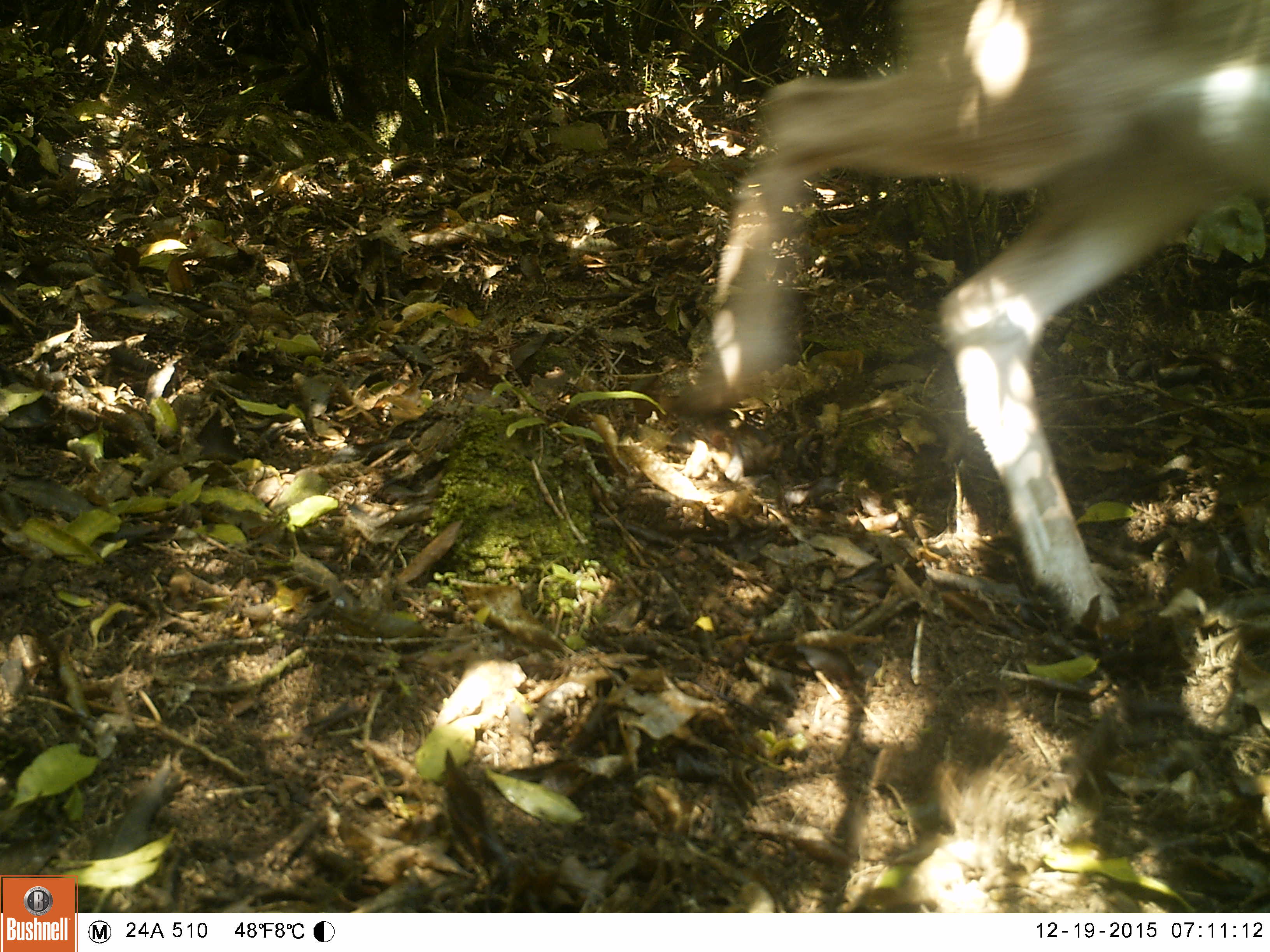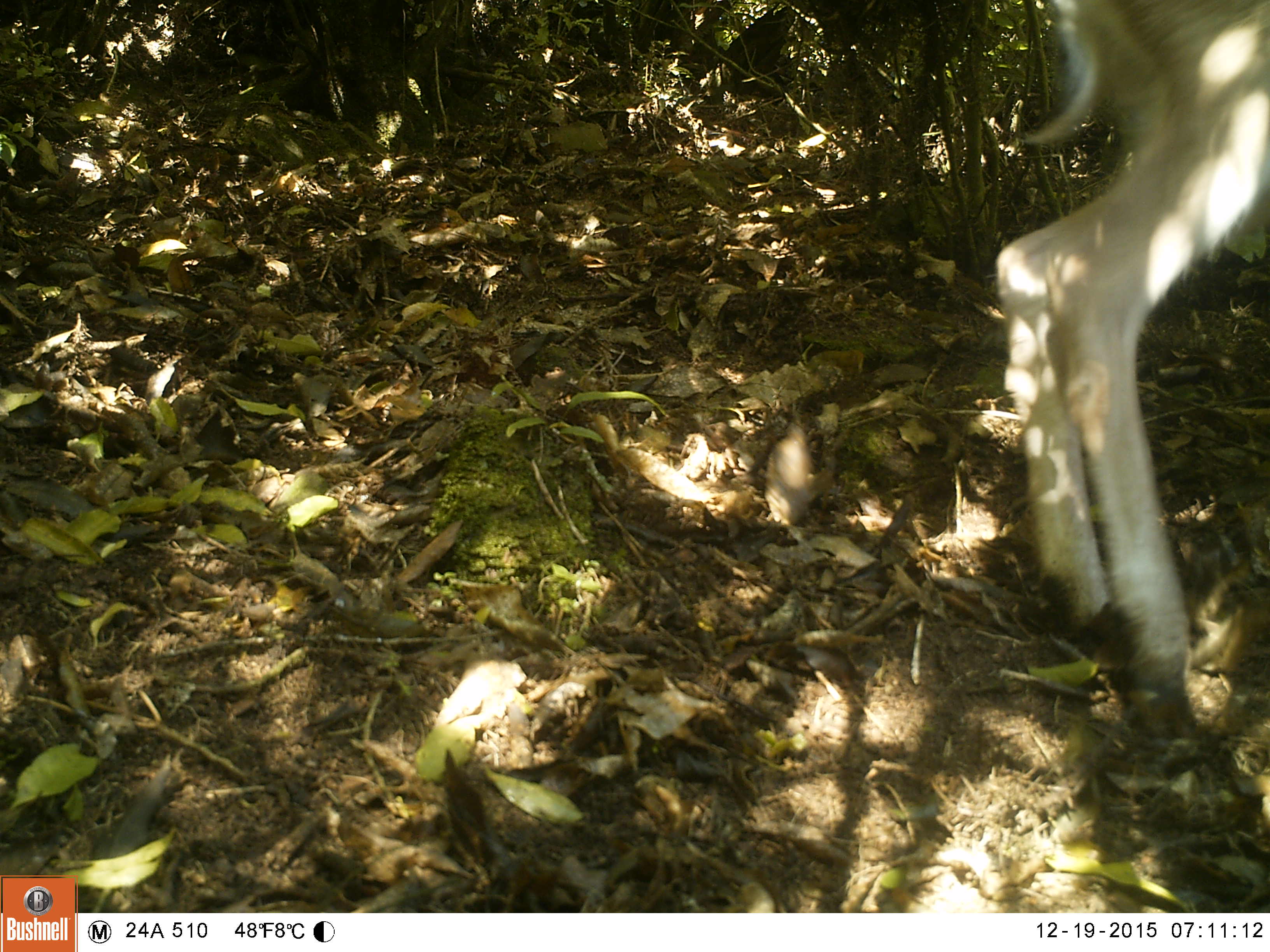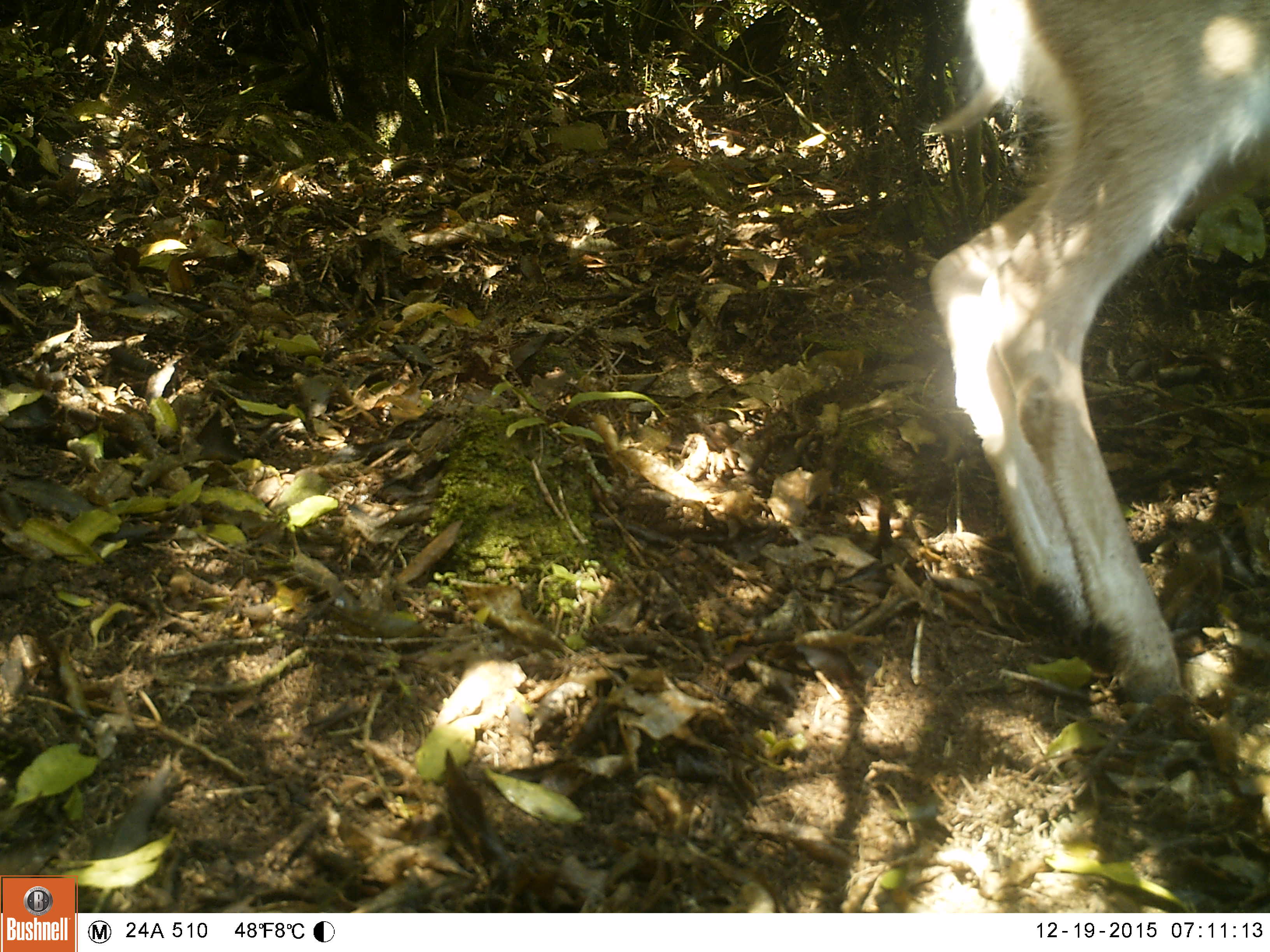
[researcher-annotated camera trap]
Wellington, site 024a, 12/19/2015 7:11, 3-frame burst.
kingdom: Animalia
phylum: Chordata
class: Mammalia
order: Artiodactyla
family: Cervidae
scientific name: Cervini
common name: deer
Deer (Cervini).